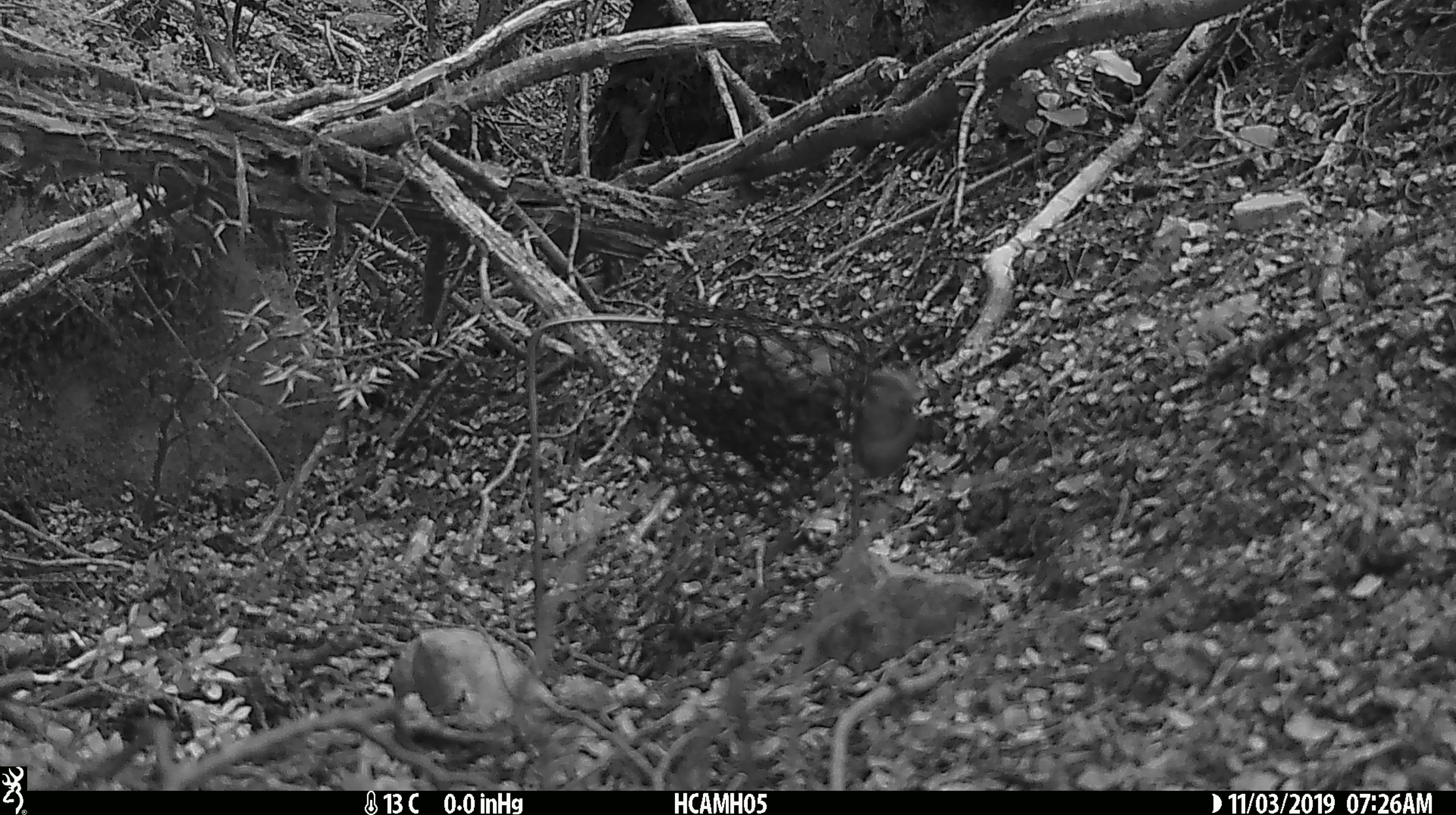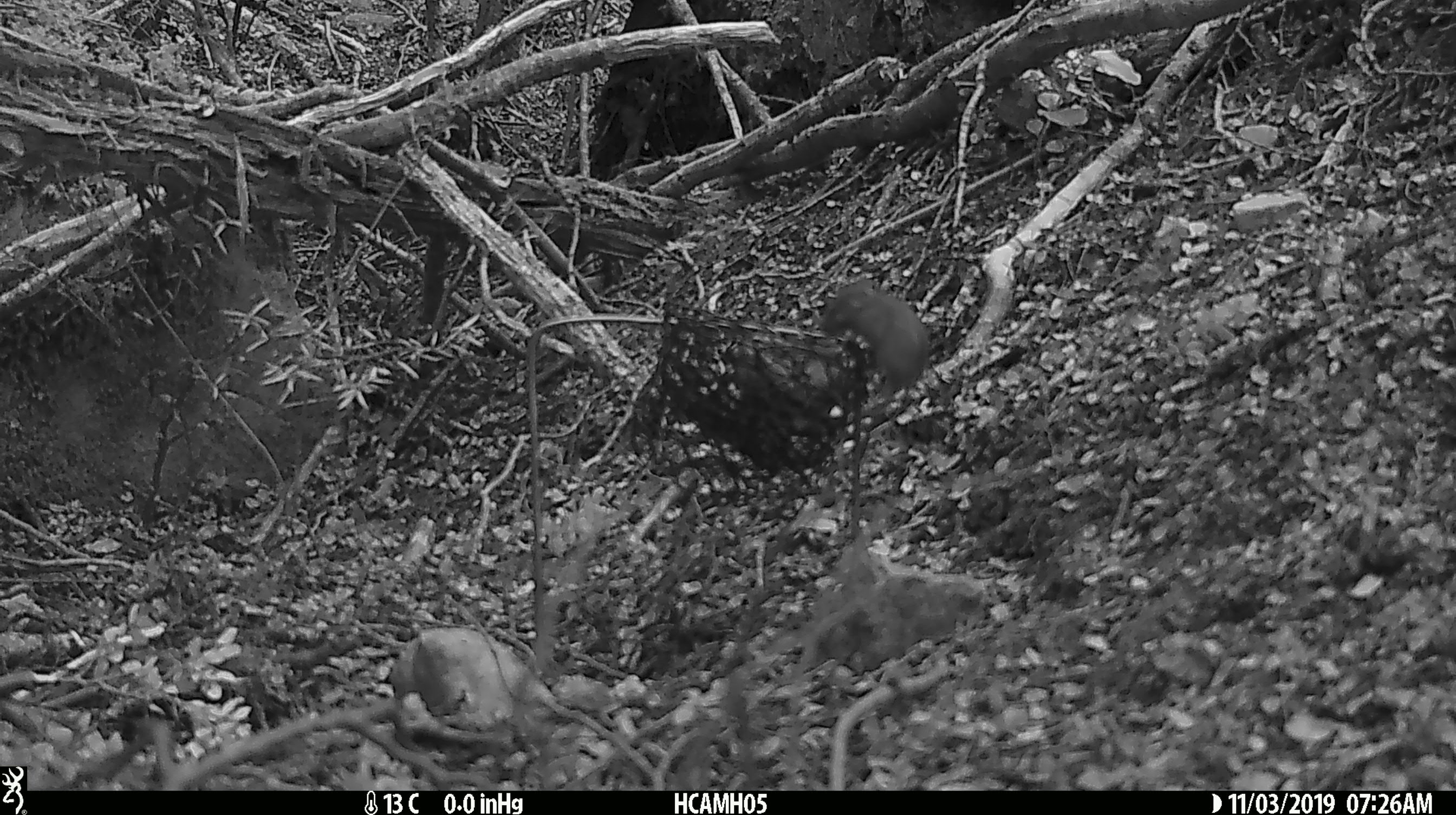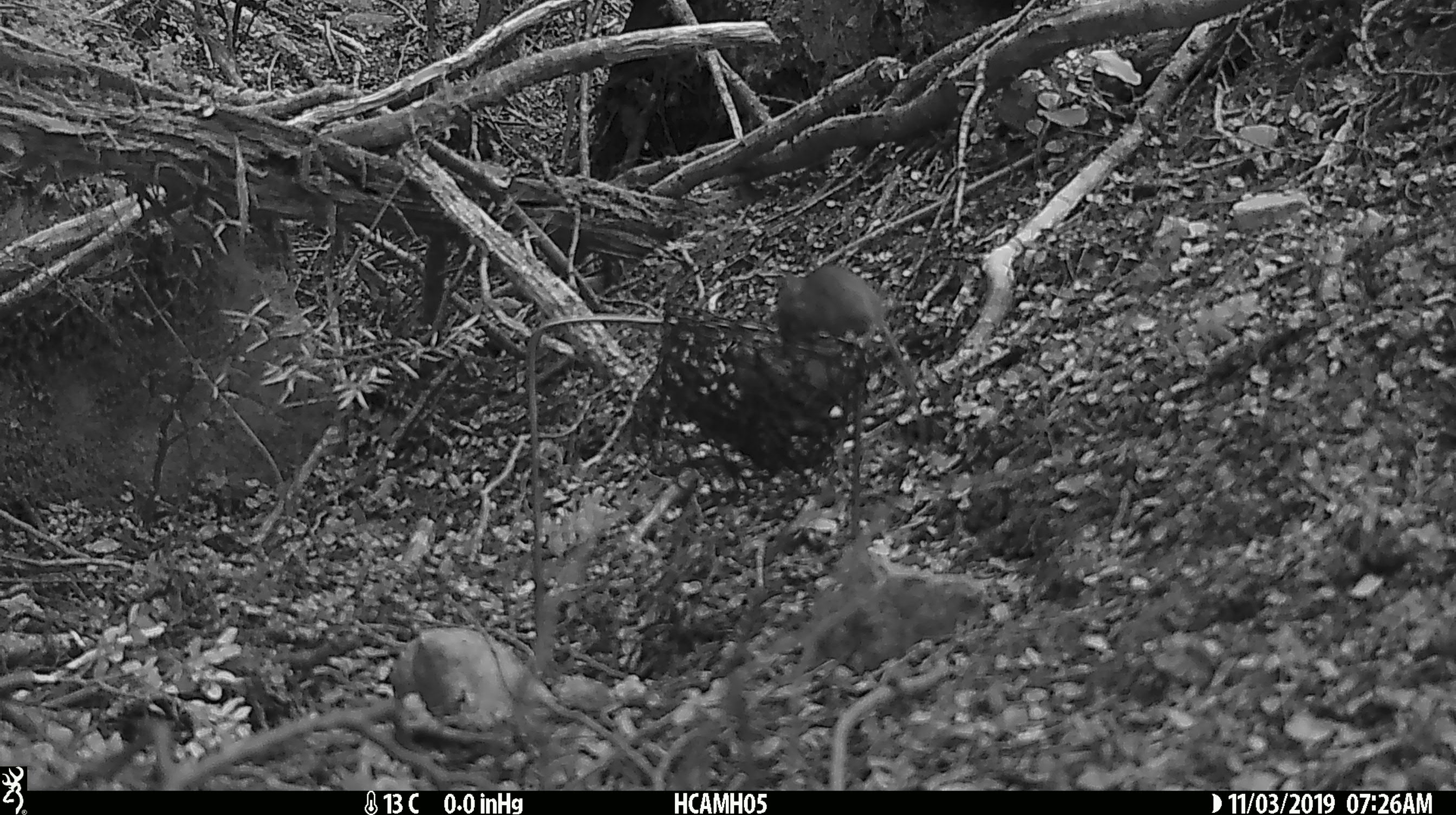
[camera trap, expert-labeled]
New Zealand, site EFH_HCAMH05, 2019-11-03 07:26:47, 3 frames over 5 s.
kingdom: Animalia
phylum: Chordata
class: Mammalia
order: Rodentia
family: Muridae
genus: Mus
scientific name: Mus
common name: mouse